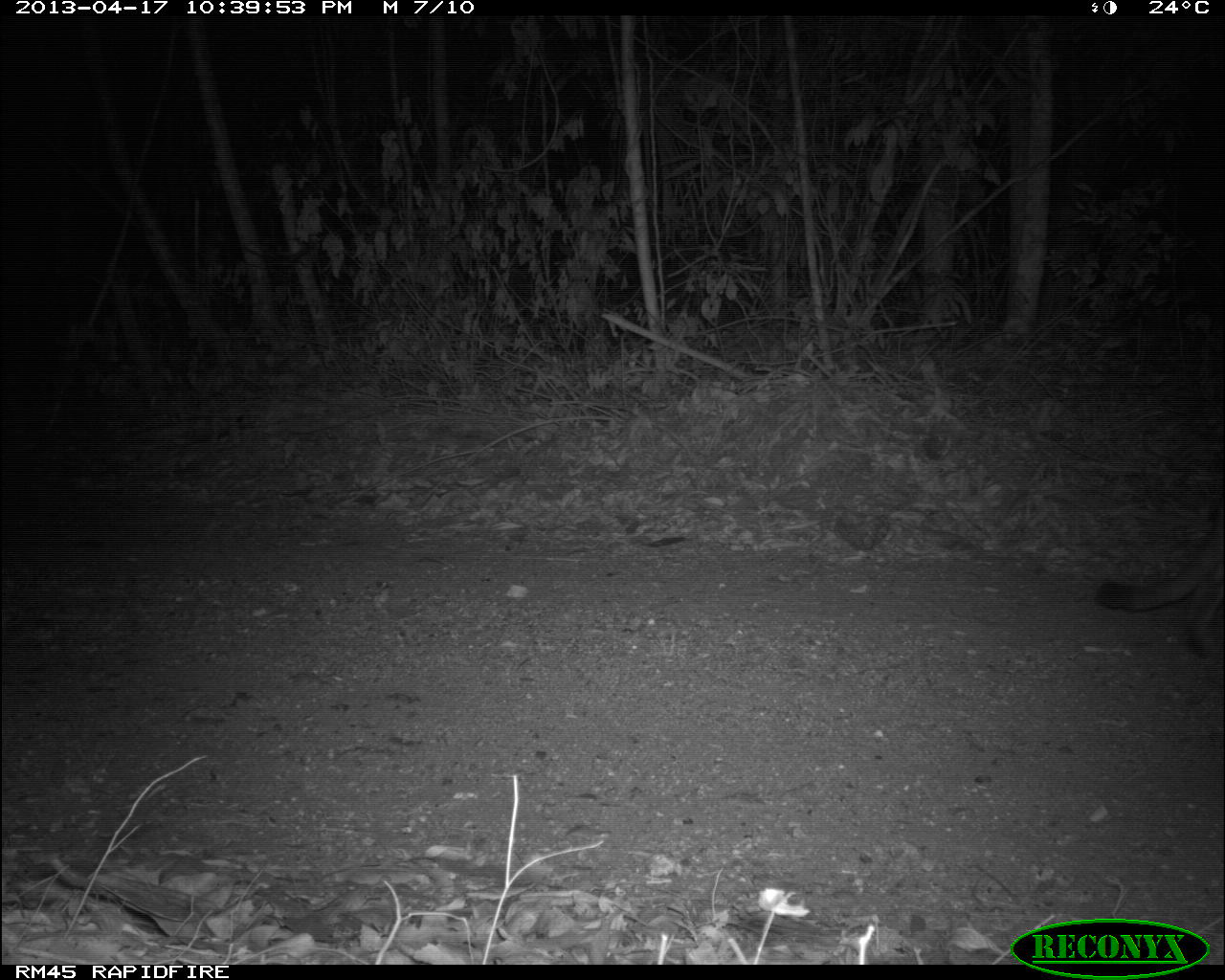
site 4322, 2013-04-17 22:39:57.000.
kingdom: Animalia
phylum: Chordata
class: Mammalia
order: Carnivora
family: Felidae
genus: Puma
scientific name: Puma concolor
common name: mountain lion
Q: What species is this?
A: Puma concolor (mountain lion).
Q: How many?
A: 1.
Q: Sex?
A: Male.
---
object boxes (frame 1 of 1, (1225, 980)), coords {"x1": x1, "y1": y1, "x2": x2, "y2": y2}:
puma concolor: {"x1": 1085, "y1": 498, "x2": 1220, "y2": 662}